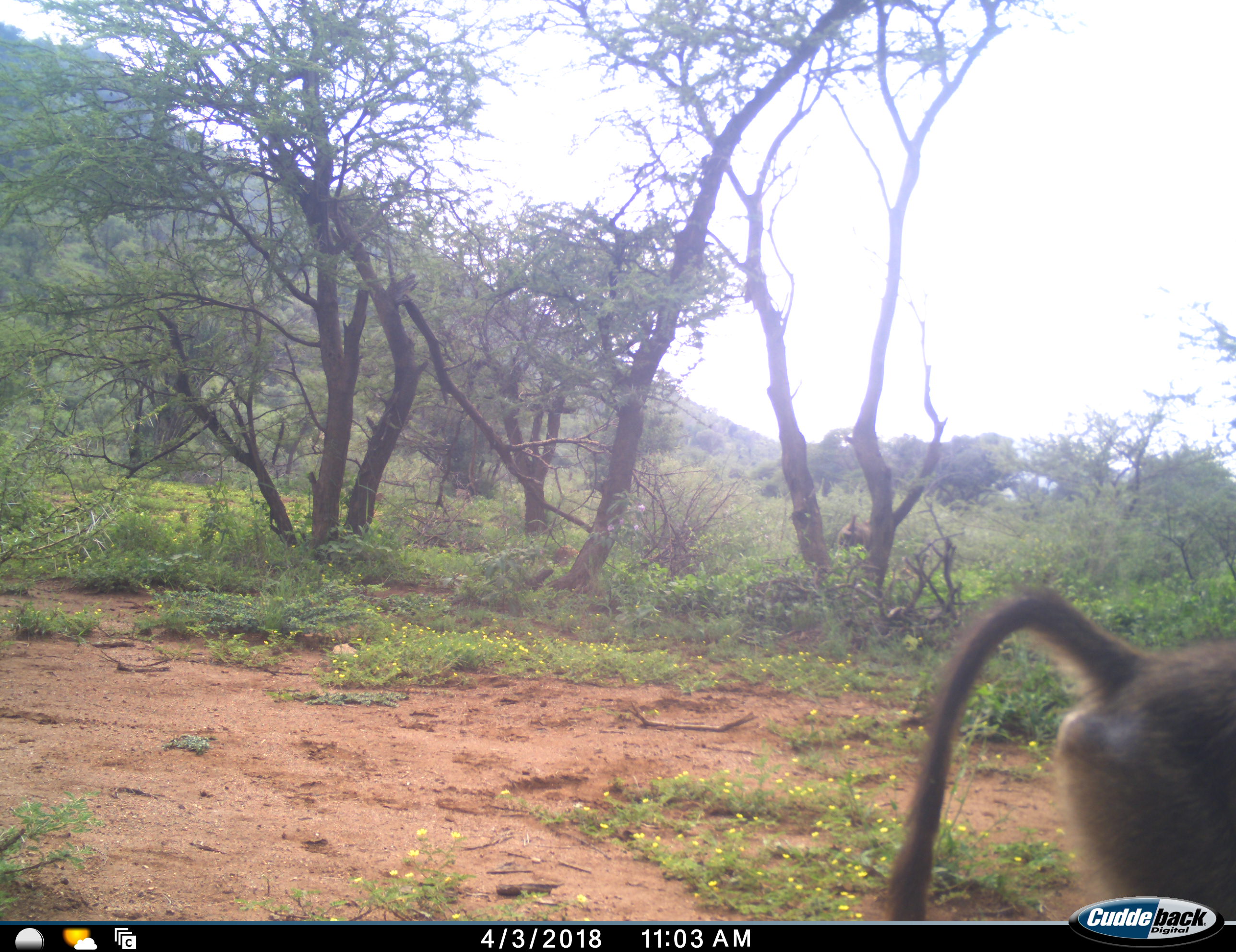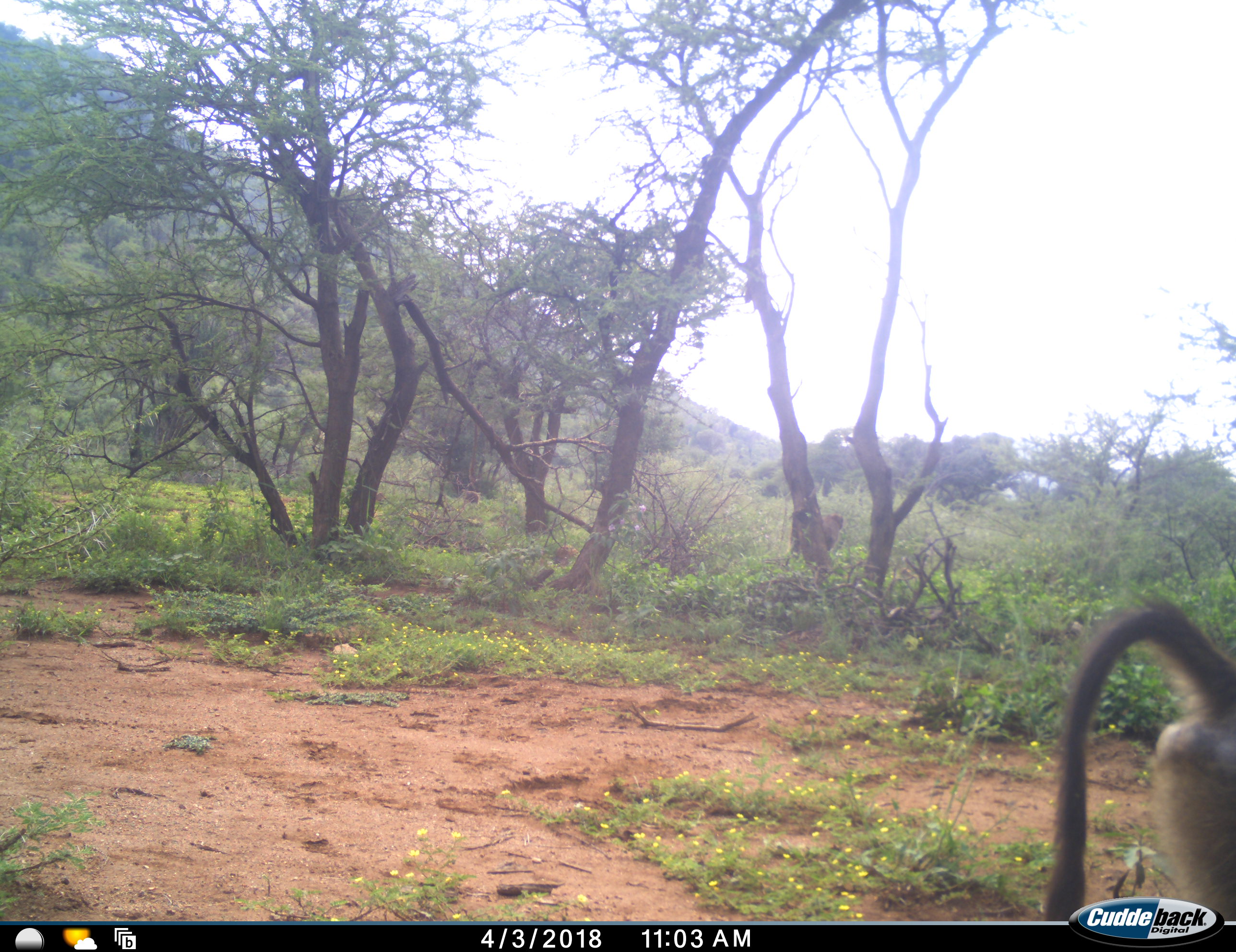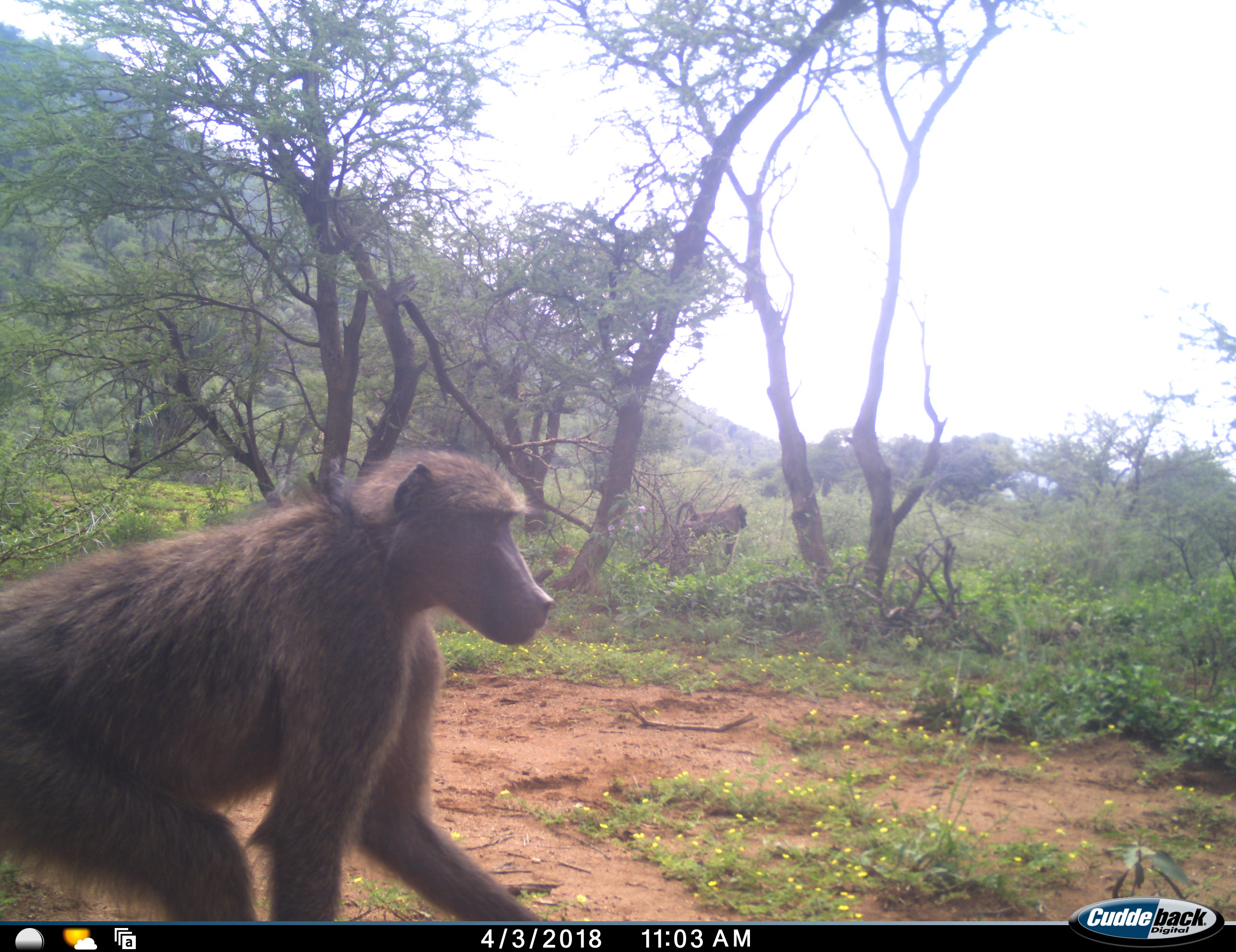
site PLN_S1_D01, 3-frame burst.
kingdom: Animalia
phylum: Chordata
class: Mammalia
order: Primates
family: Cercopithecidae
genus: Papio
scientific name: Papio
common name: baboon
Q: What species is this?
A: Baboon (Papio).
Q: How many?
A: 2.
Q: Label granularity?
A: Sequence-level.